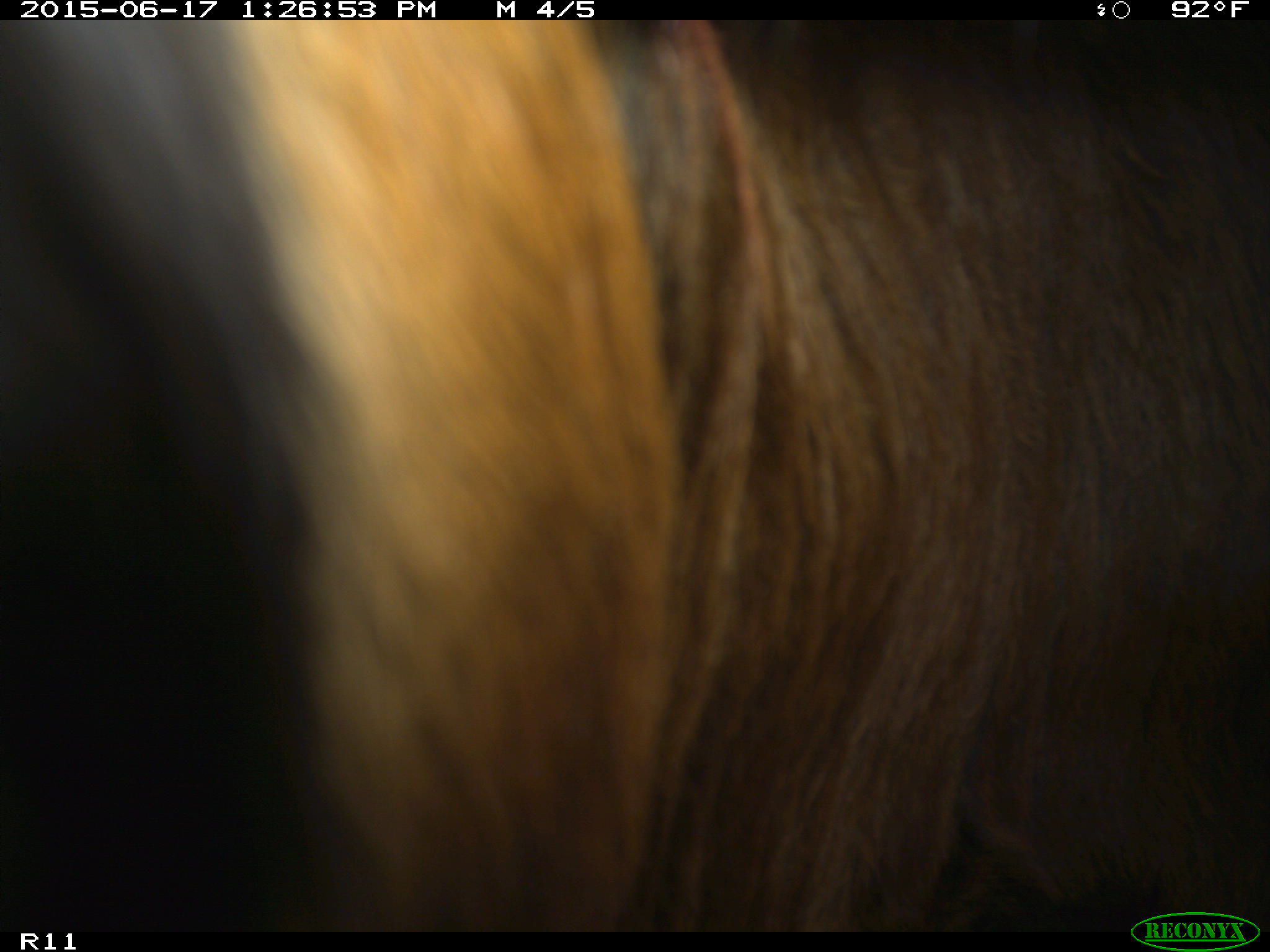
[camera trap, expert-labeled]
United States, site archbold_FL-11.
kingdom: Animalia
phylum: Chordata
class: Mammalia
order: Artiodactyla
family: Bovidae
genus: Bos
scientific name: Bos taurus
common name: domestic cow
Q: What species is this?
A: Bos taurus (domestic cow).